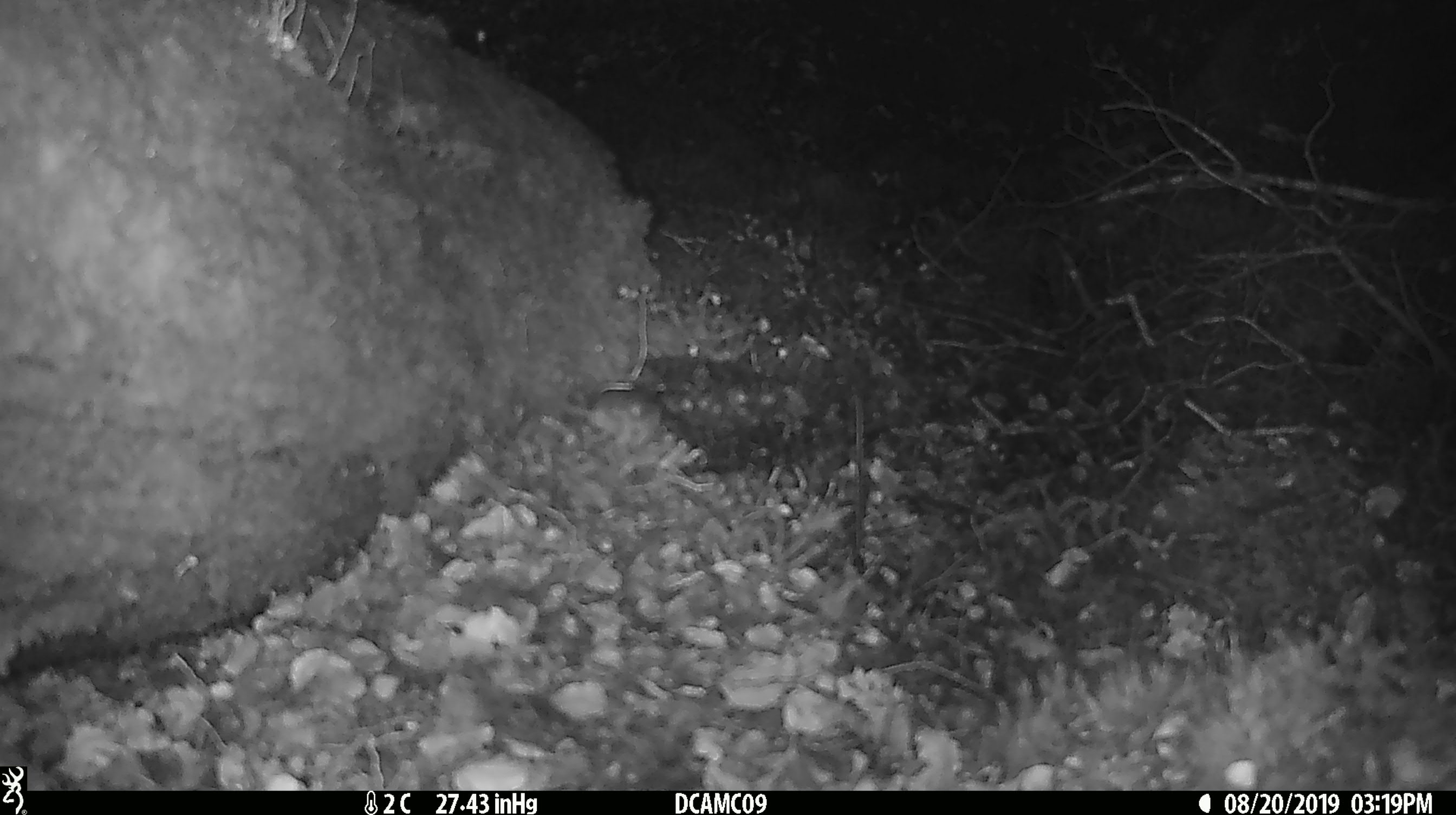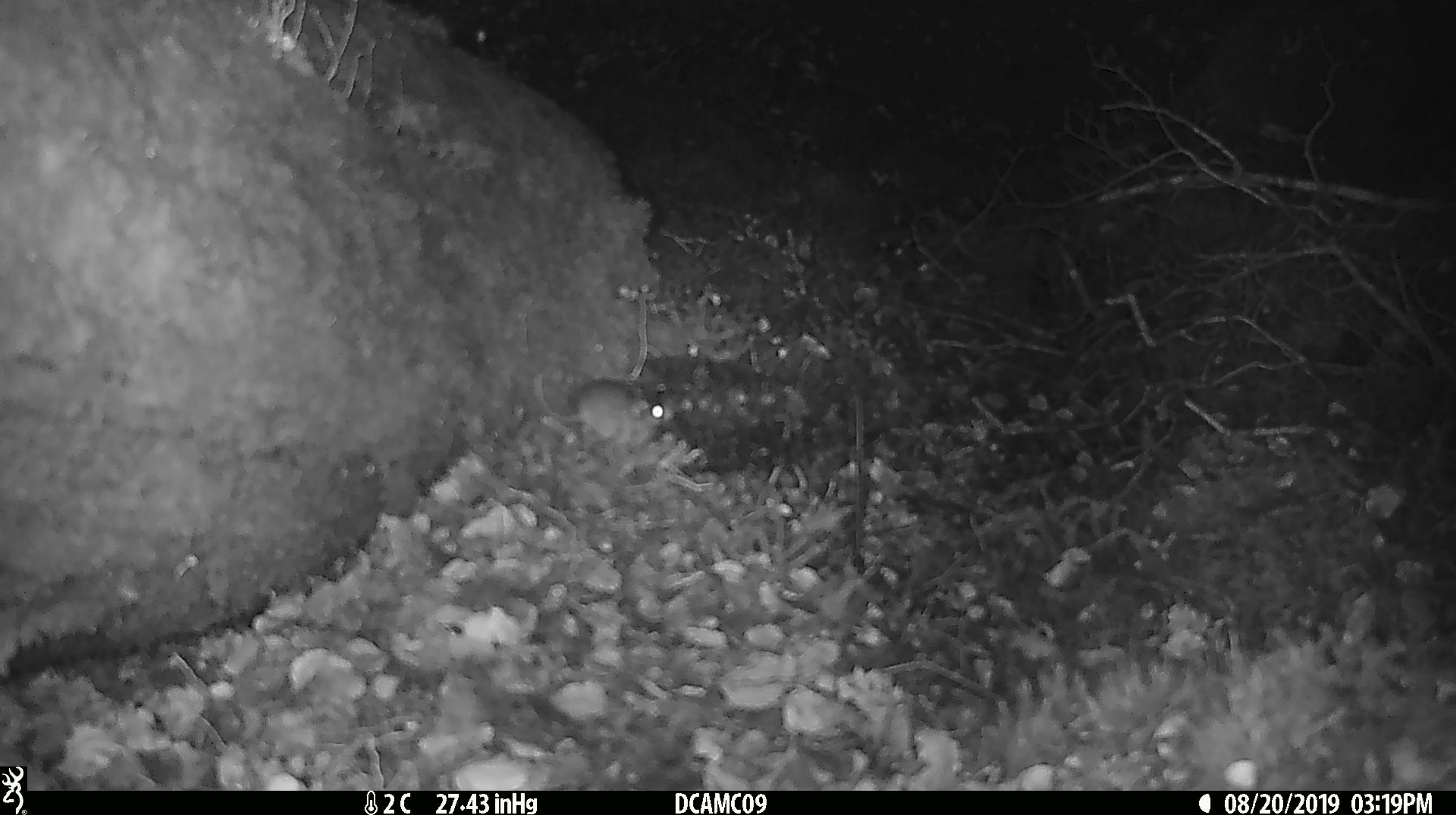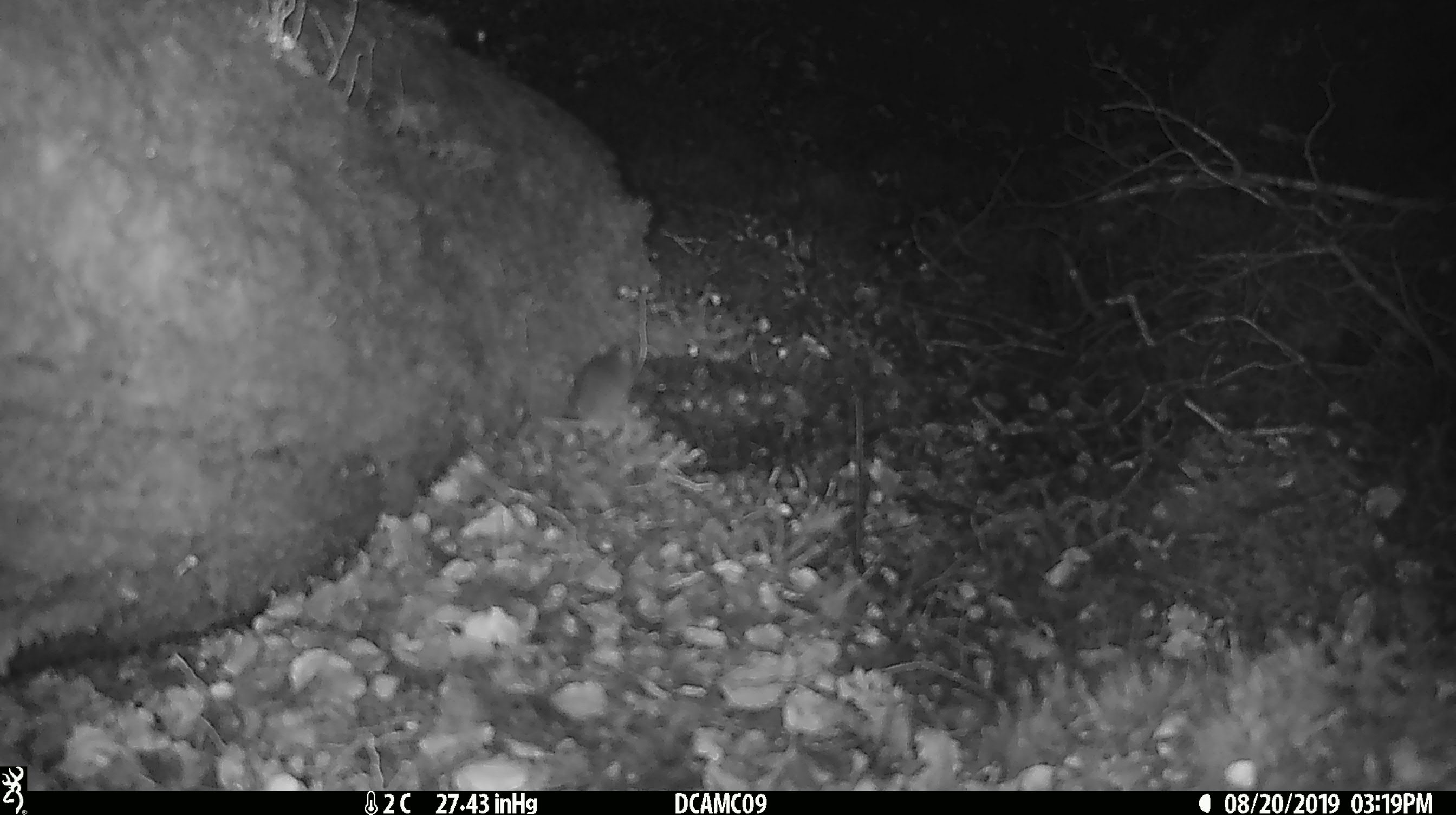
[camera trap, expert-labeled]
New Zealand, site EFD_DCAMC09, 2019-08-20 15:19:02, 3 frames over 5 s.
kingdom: Animalia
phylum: Chordata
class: Mammalia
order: Rodentia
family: Muridae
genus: Mus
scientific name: Mus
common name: mouse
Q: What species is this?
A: Mouse (Mus).